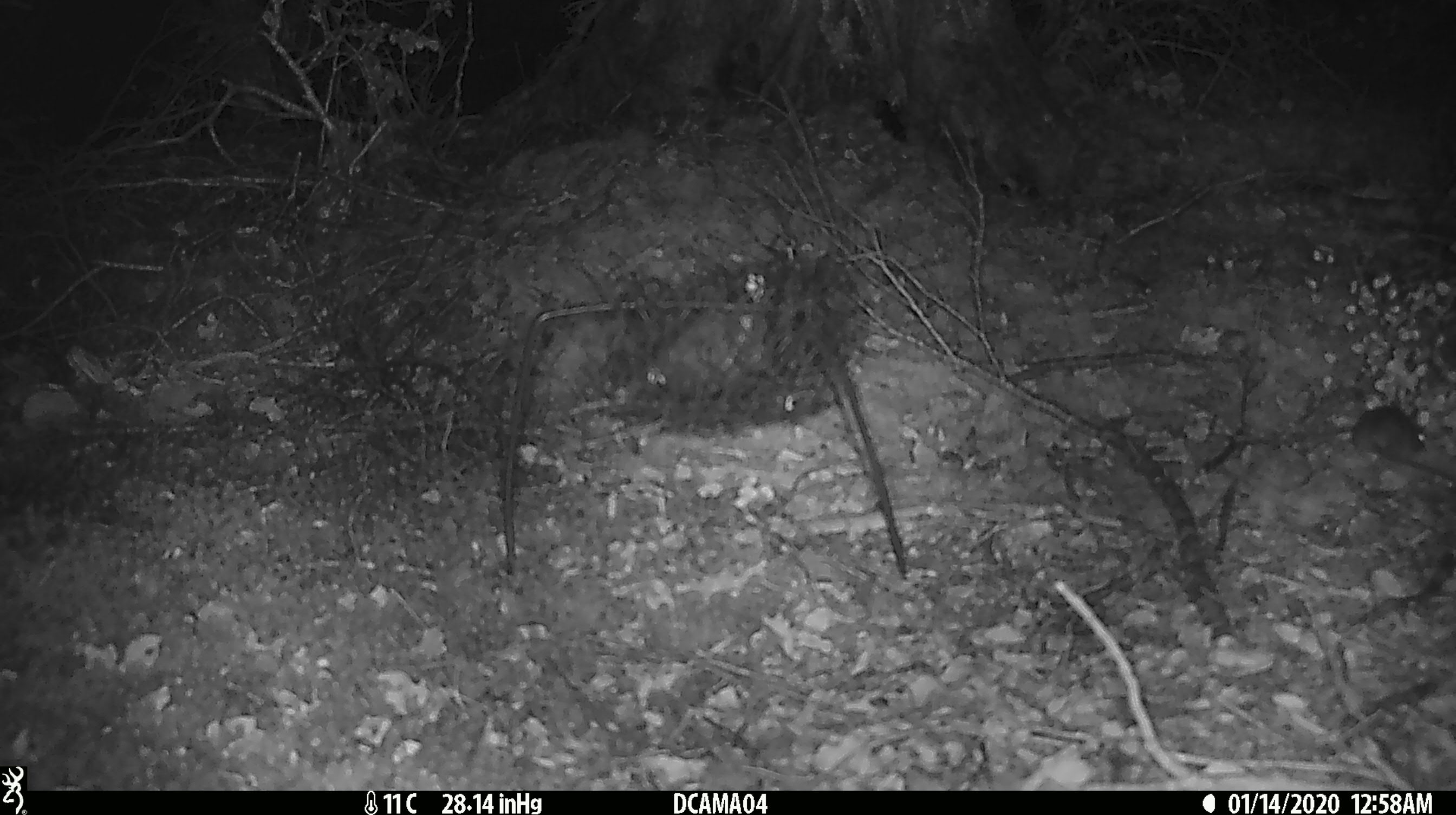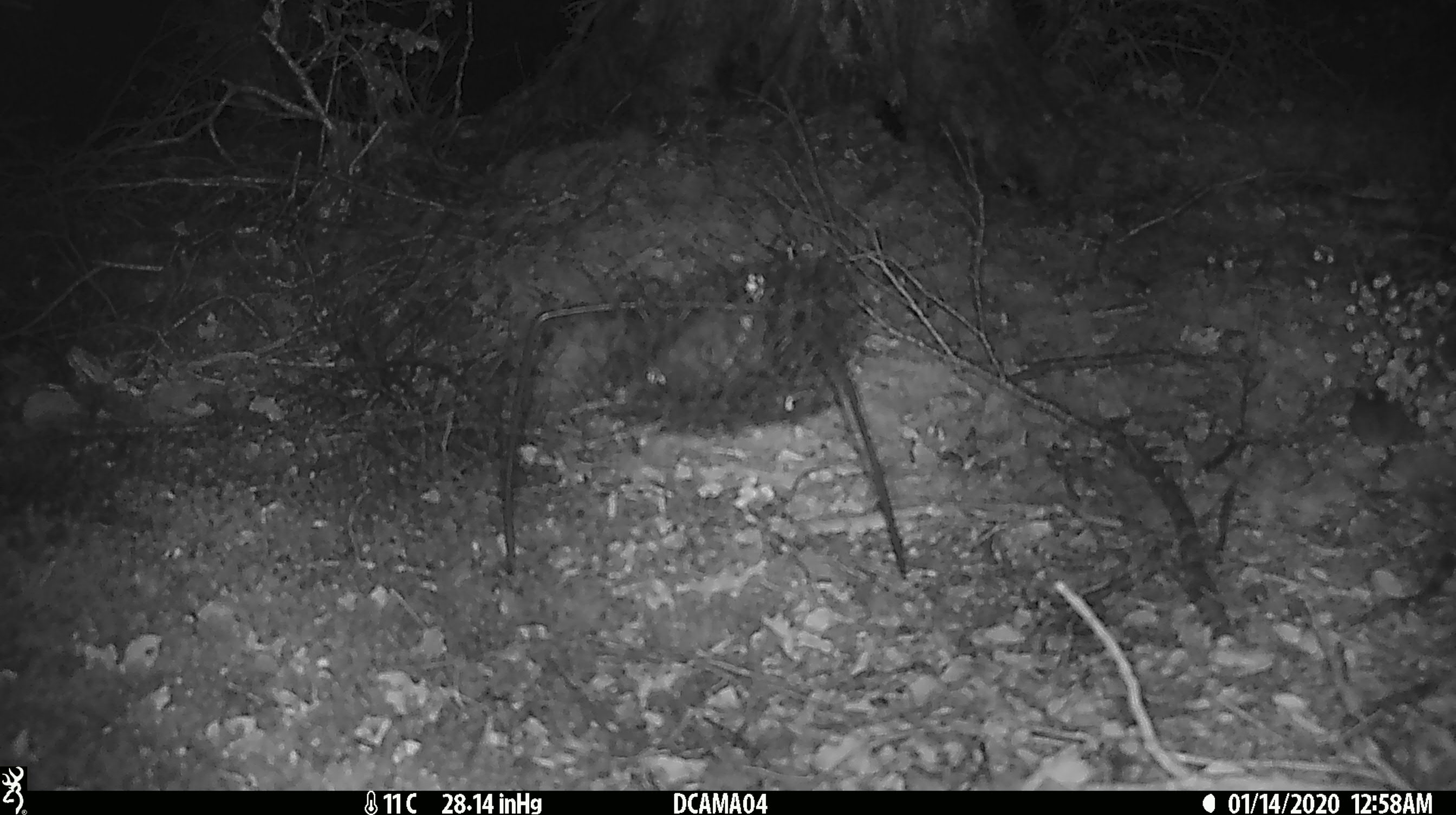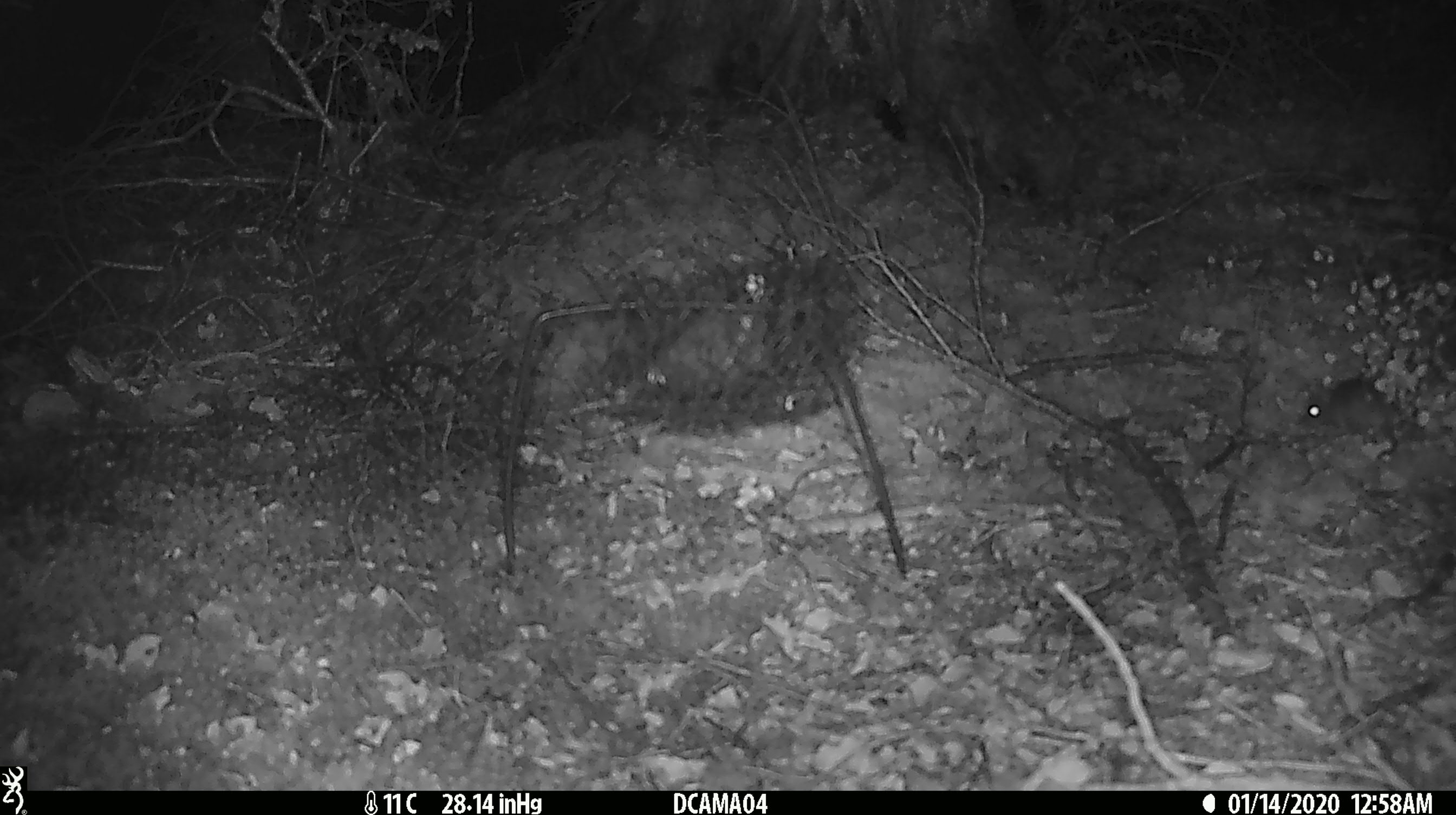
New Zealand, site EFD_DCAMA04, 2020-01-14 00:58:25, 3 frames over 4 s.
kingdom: Animalia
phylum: Chordata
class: Mammalia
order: Rodentia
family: Muridae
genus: Mus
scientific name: Mus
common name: mouse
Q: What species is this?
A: Mouse (Mus).